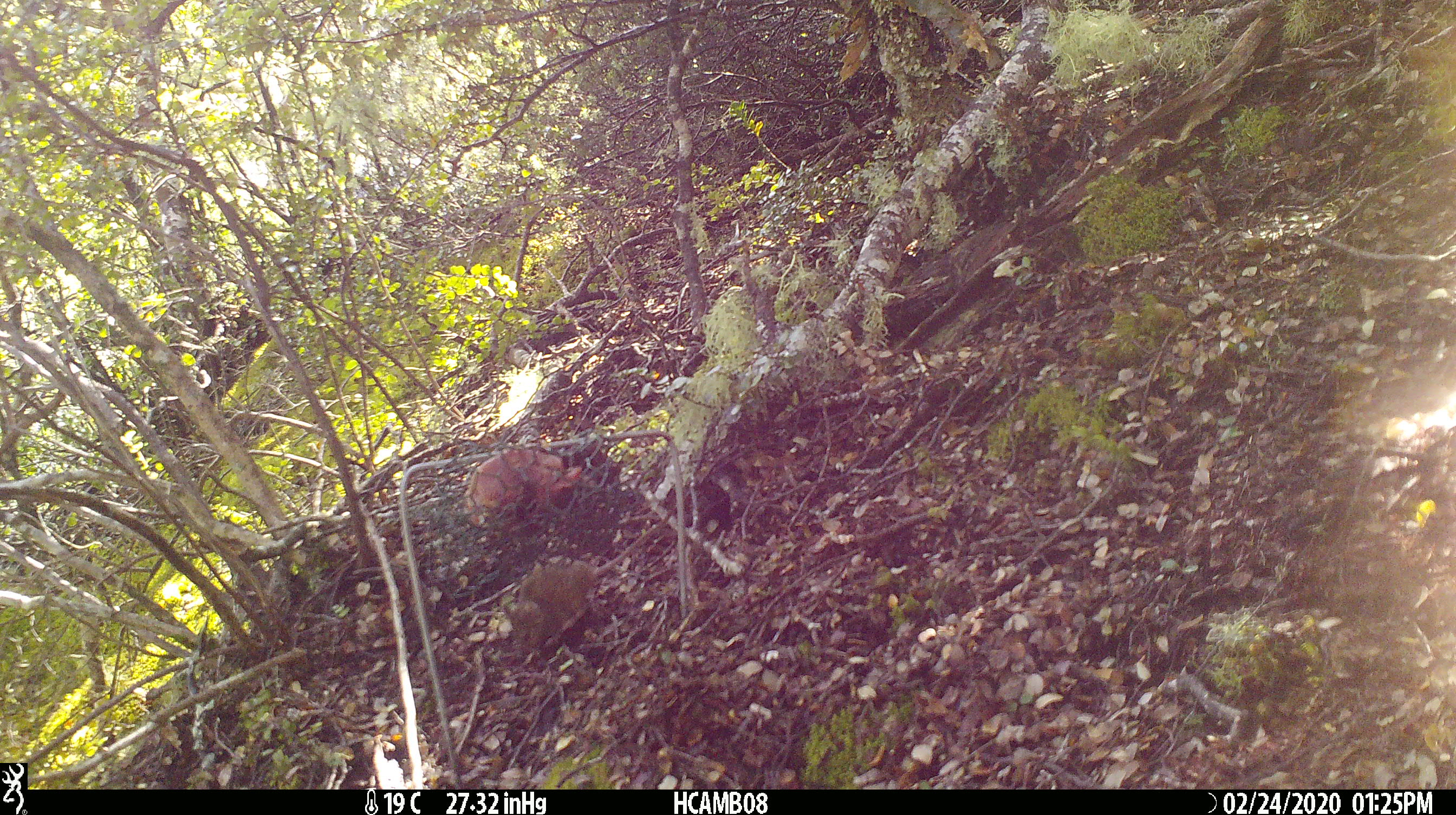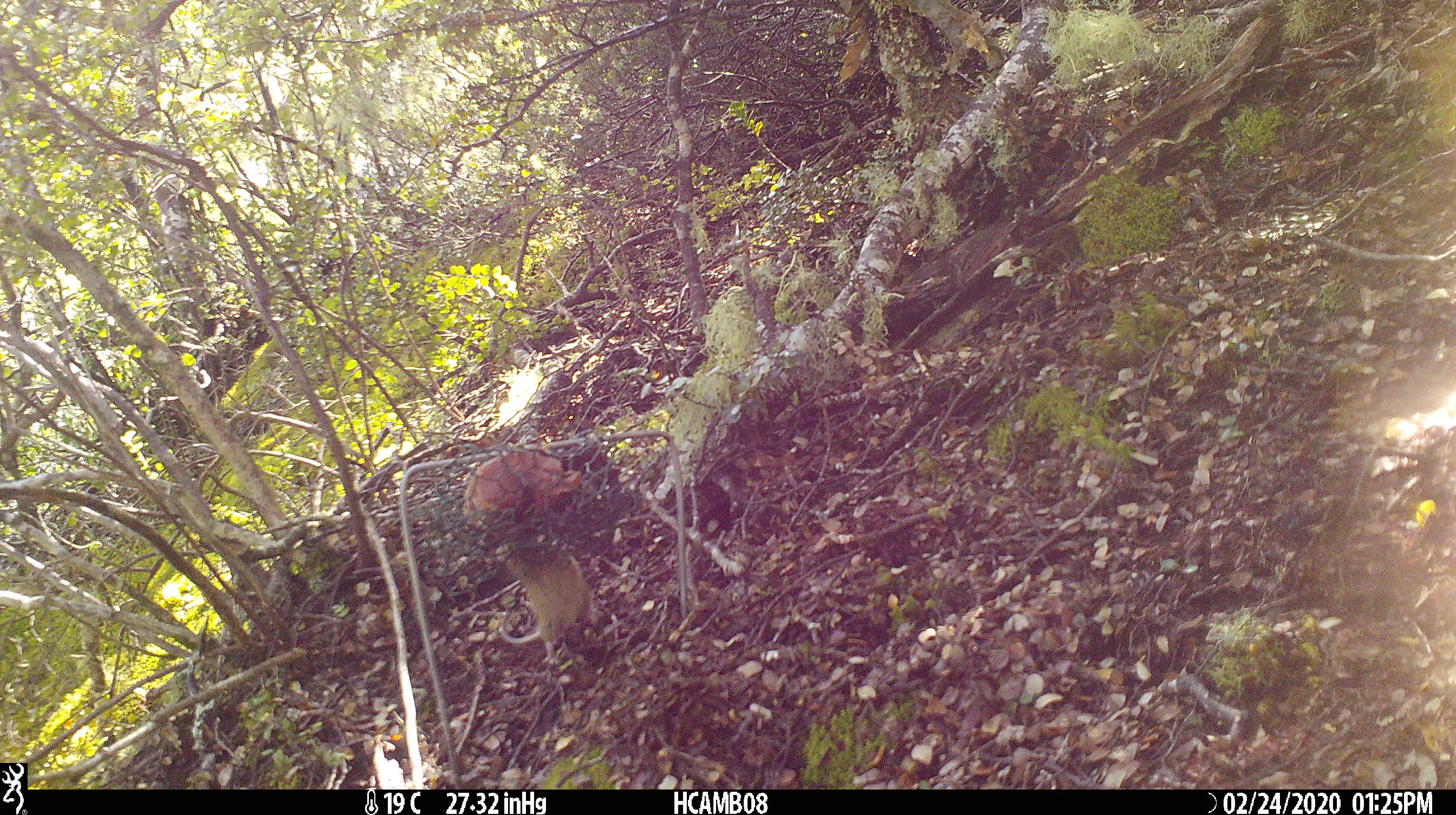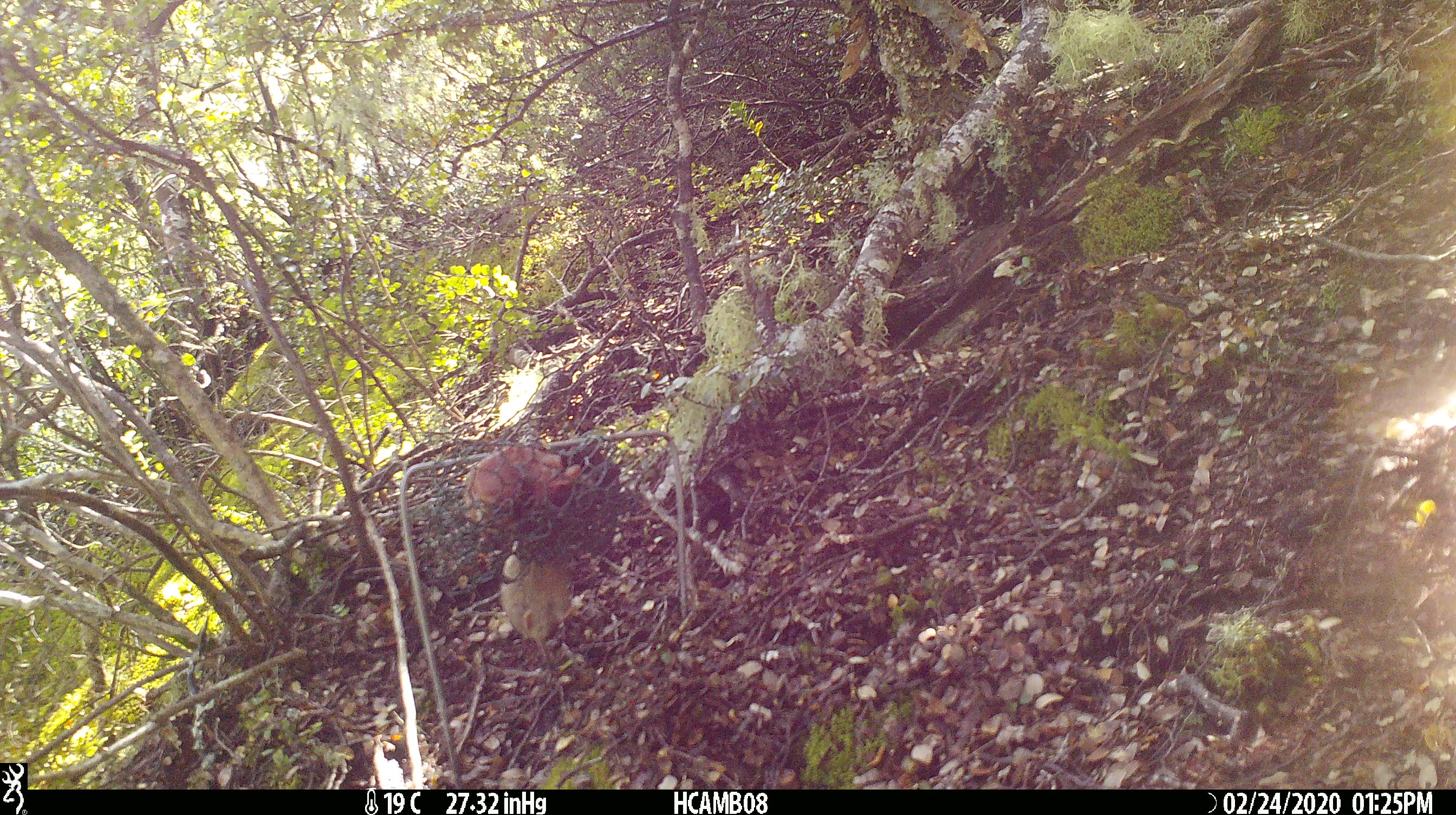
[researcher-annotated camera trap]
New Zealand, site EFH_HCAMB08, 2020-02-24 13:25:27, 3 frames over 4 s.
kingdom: Animalia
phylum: Chordata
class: Mammalia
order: Rodentia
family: Muridae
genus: Mus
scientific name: Mus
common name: mouse